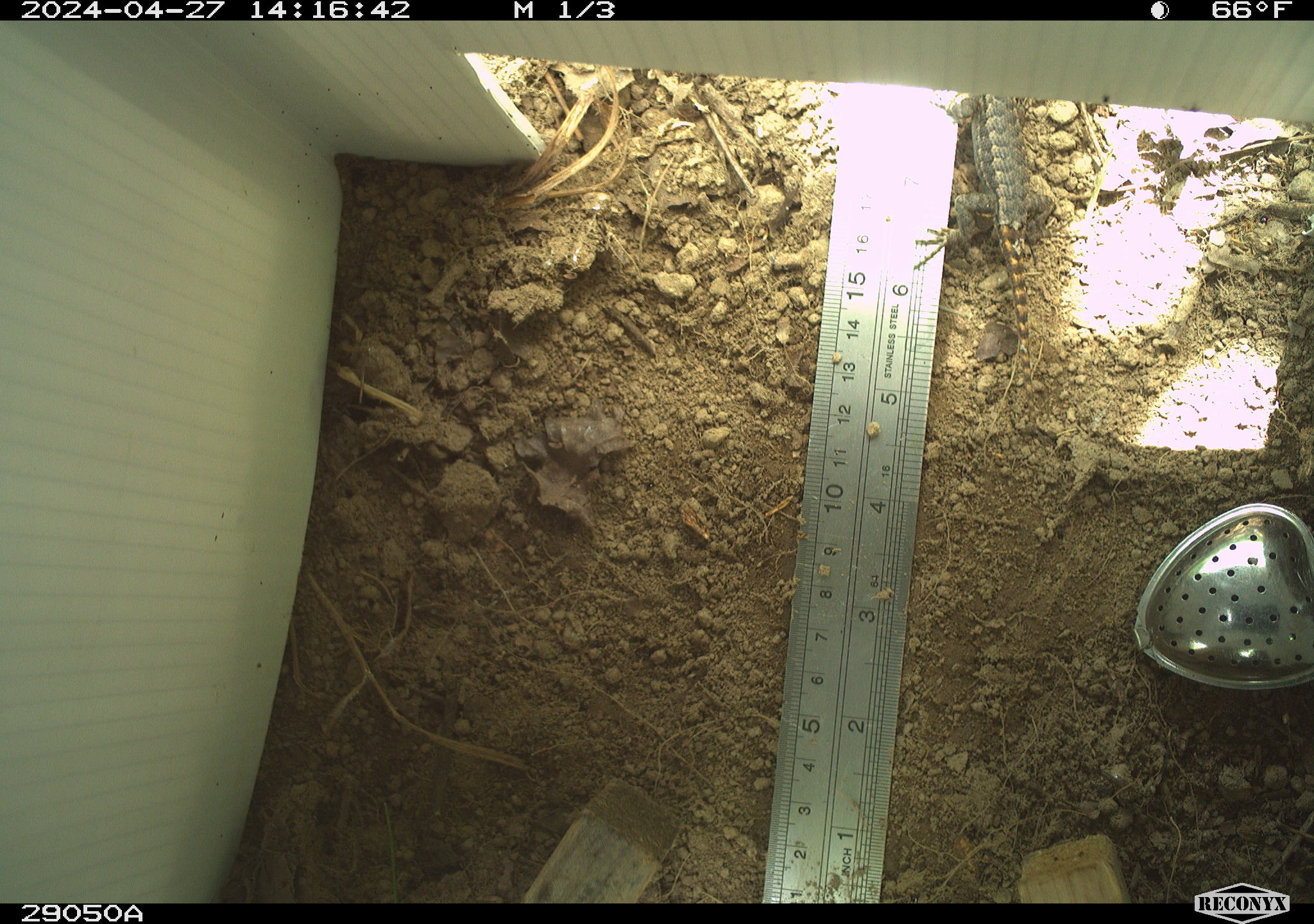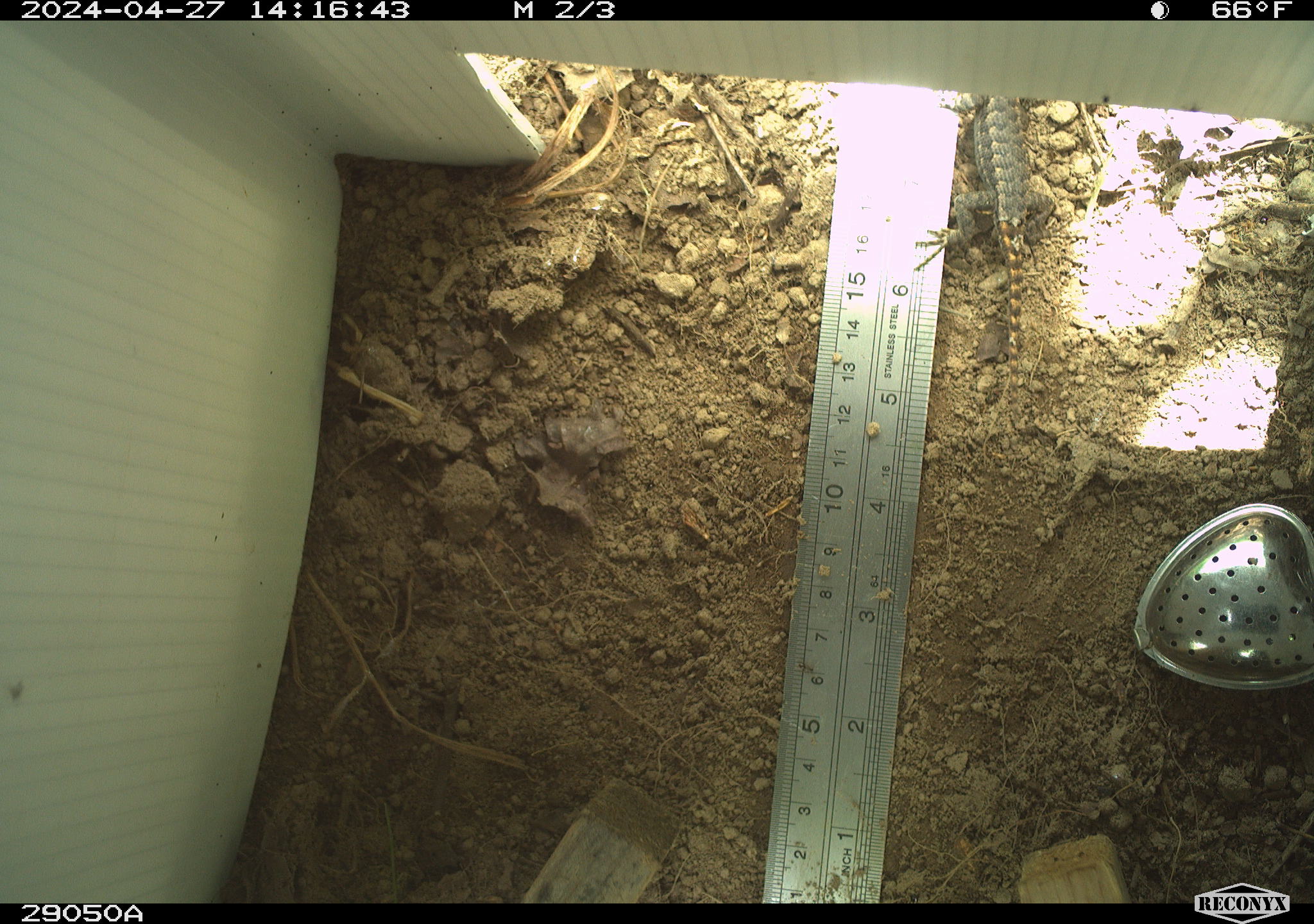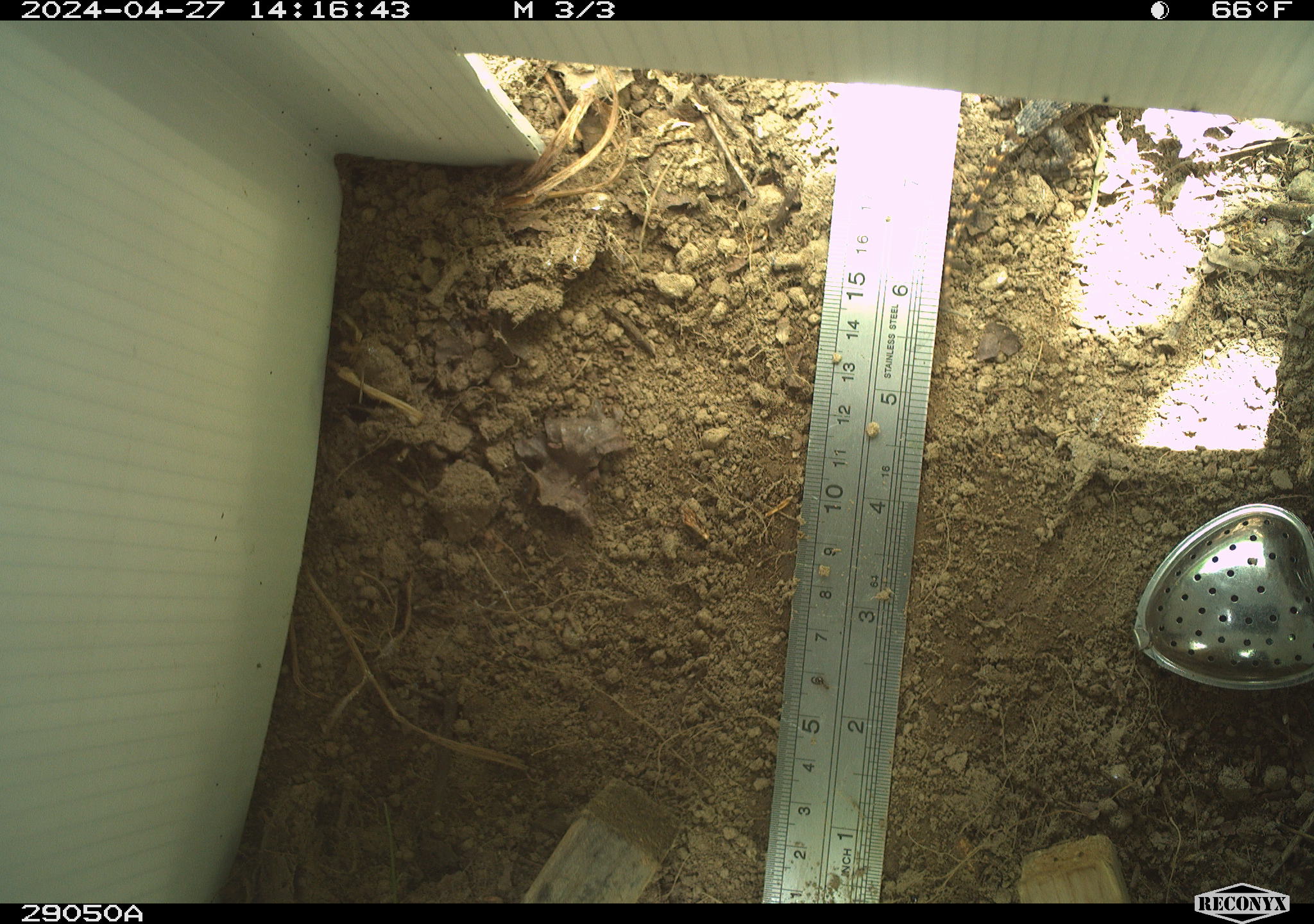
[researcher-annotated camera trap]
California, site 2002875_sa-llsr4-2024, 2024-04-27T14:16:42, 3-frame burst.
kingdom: Animalia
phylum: Chordata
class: Reptilia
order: Squamata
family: Phrynosomatidae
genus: Sceloporus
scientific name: Sceloporus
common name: spiny lizards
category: sceloporus species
Sceloporus species (spiny lizards) (Sceloporus).